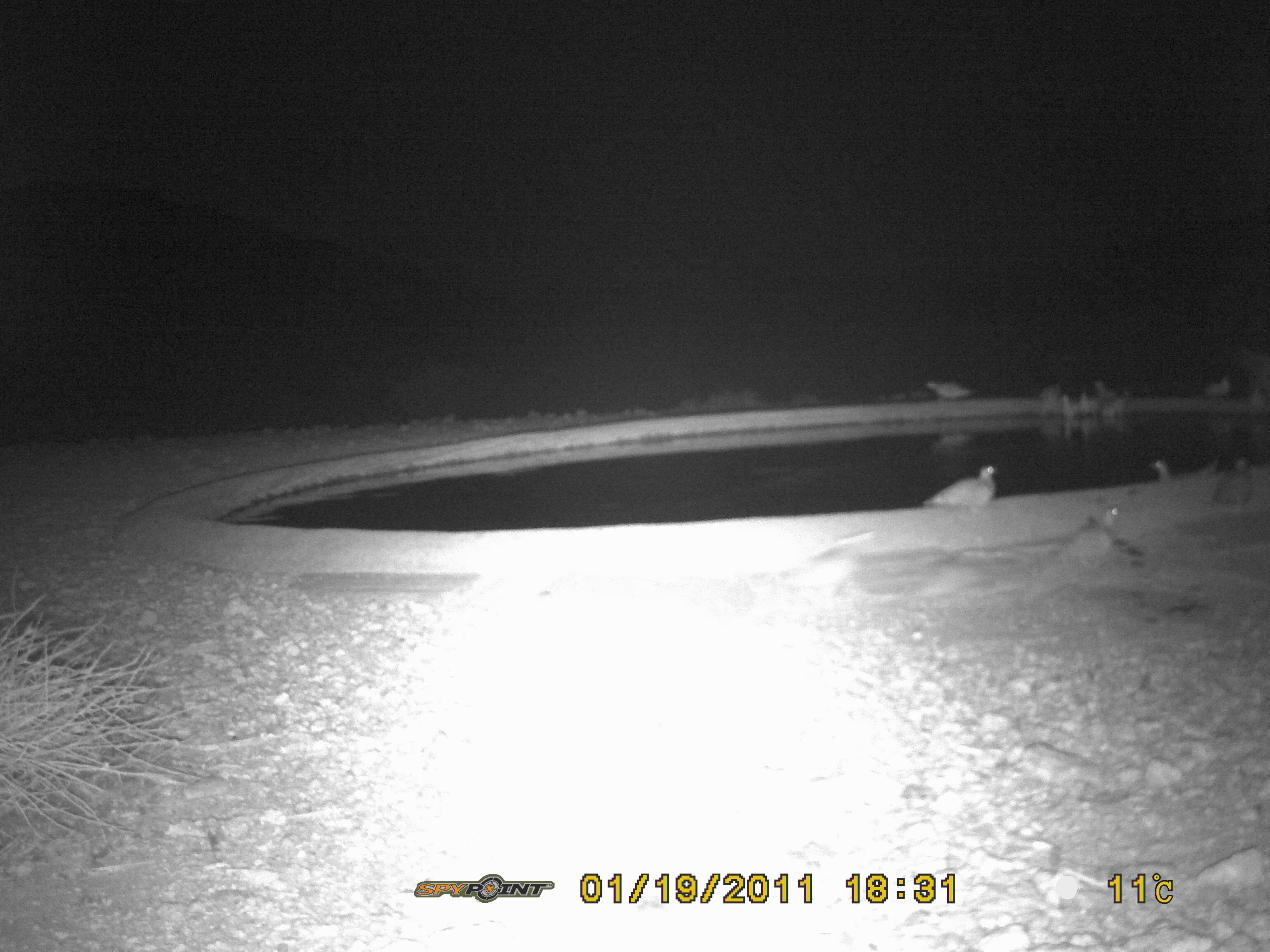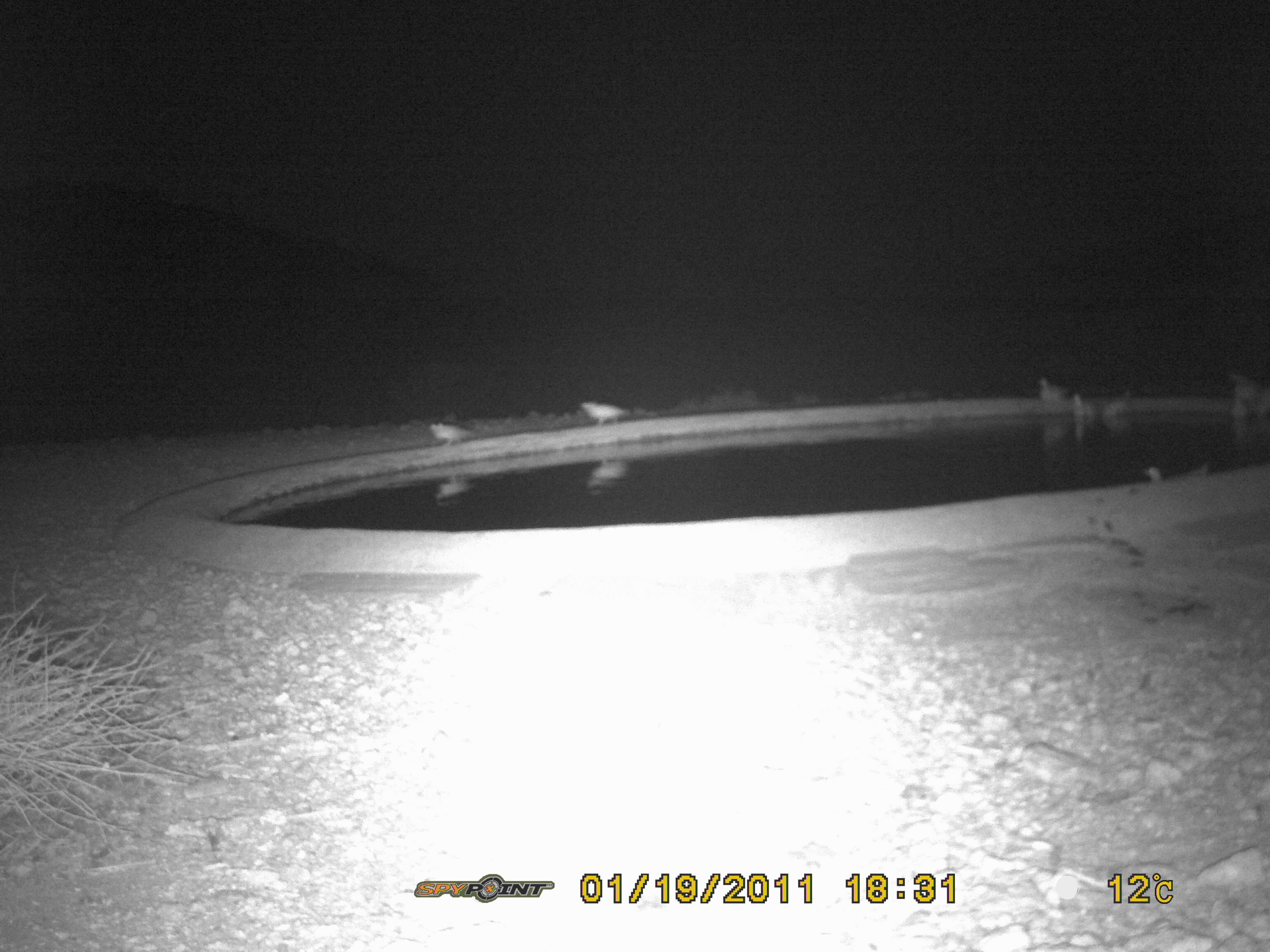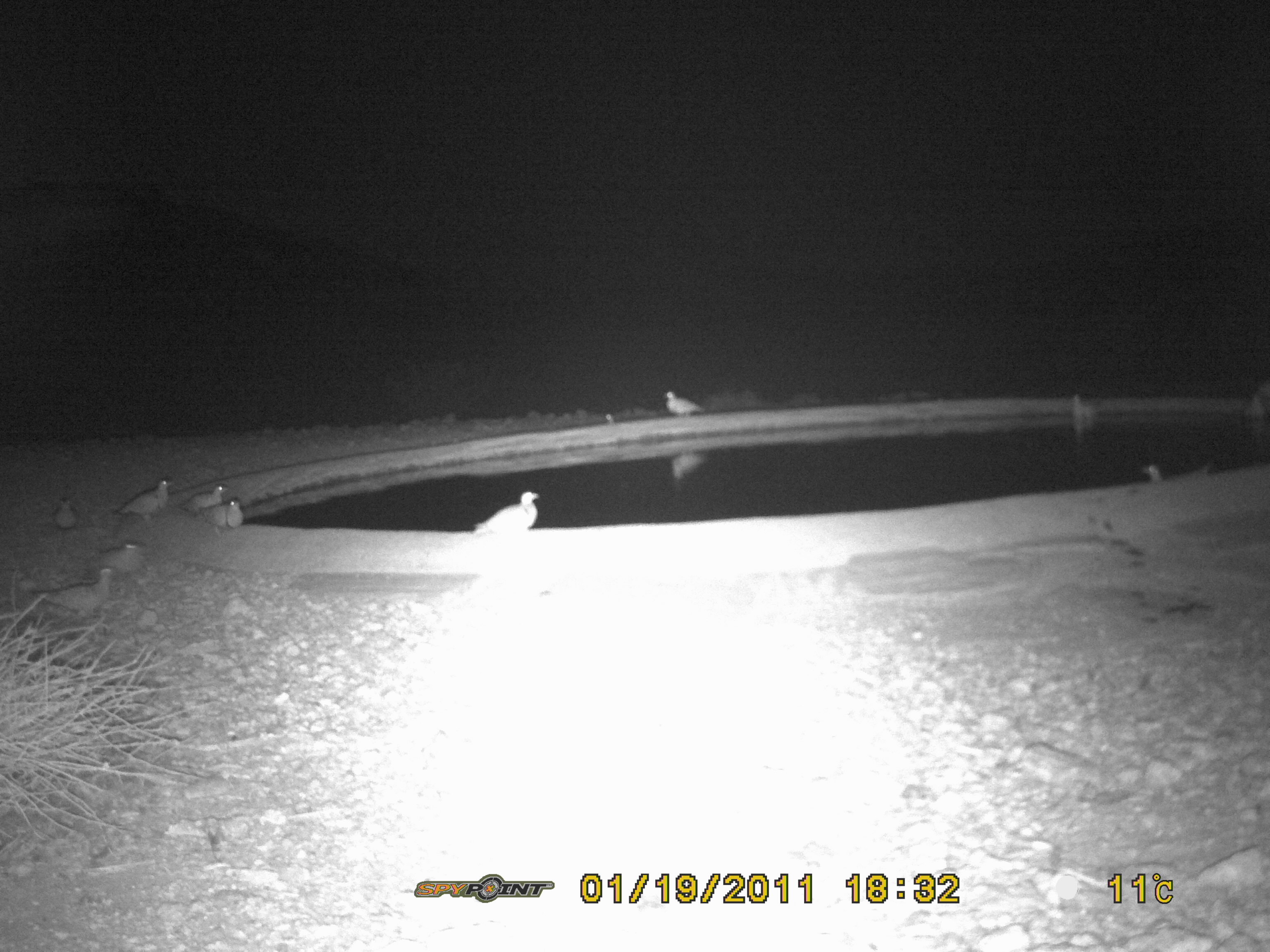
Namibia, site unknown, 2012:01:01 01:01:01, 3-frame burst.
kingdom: Animalia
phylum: Chordata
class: Aves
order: Pterocliformes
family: Pteroclidae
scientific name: Pteroclidae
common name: sandgrouse